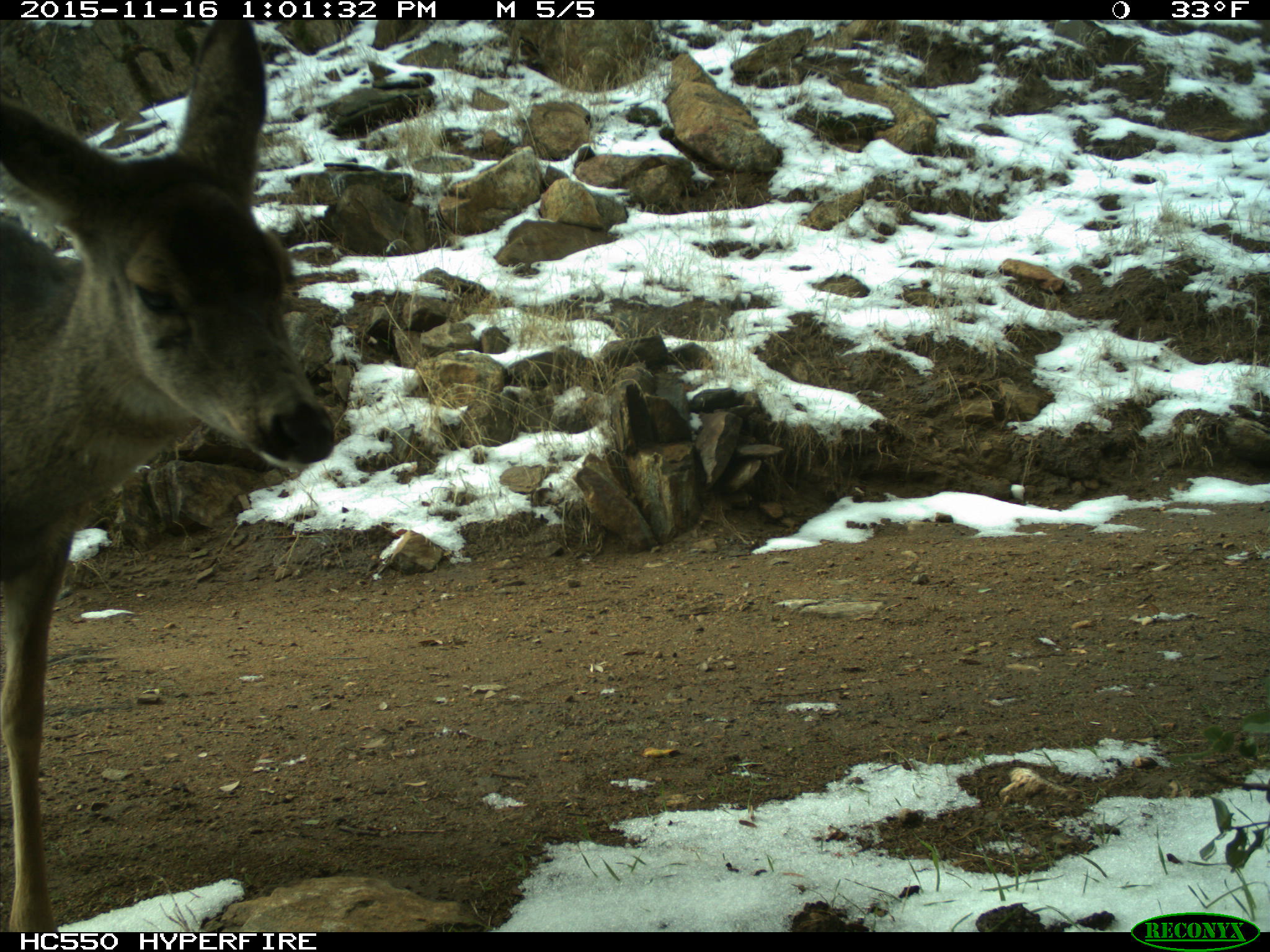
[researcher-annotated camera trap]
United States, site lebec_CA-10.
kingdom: Animalia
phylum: Chordata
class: Mammalia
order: Artiodactyla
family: Cervidae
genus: Odocoileus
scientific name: Odocoileus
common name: deer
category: unidentified deer